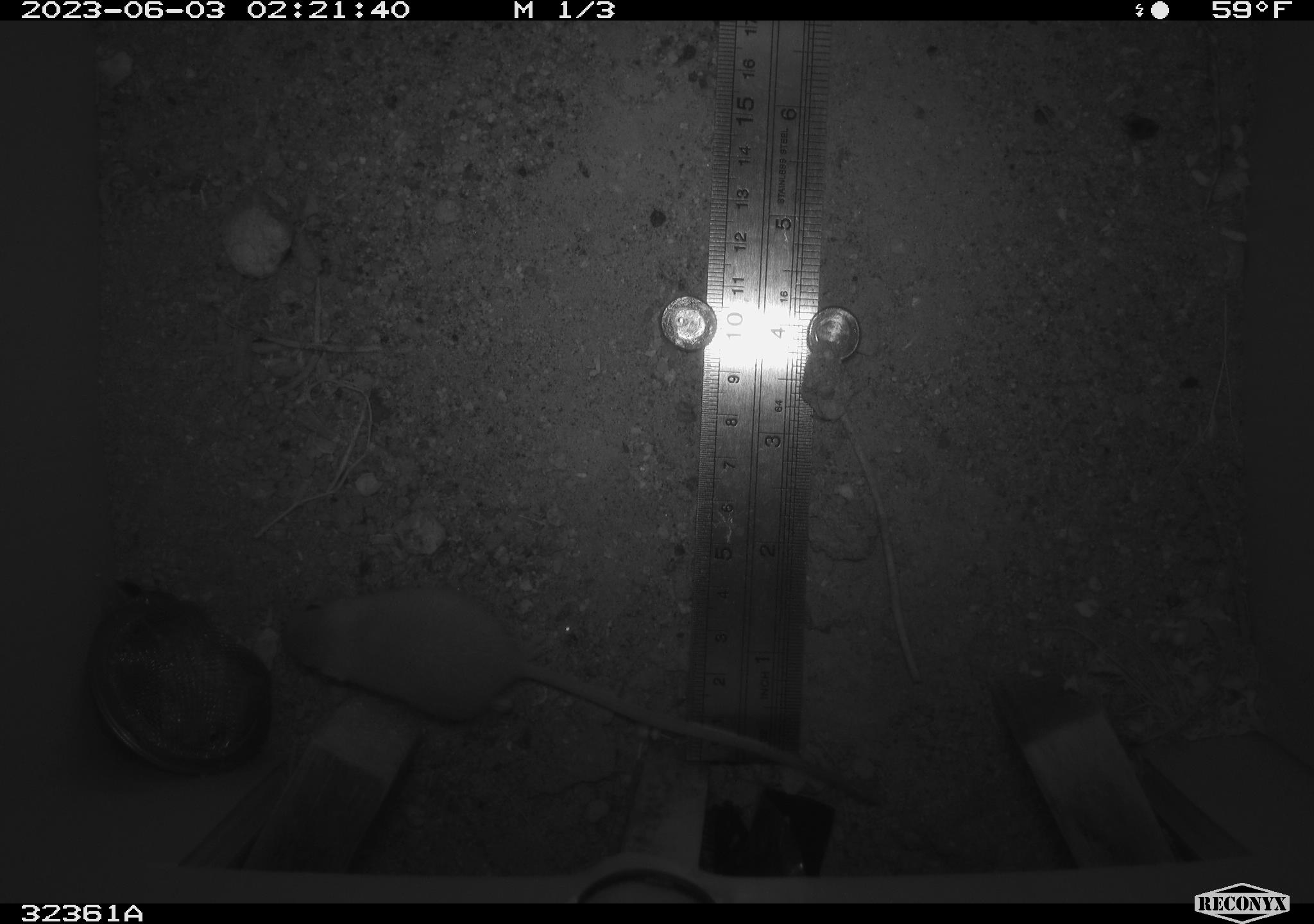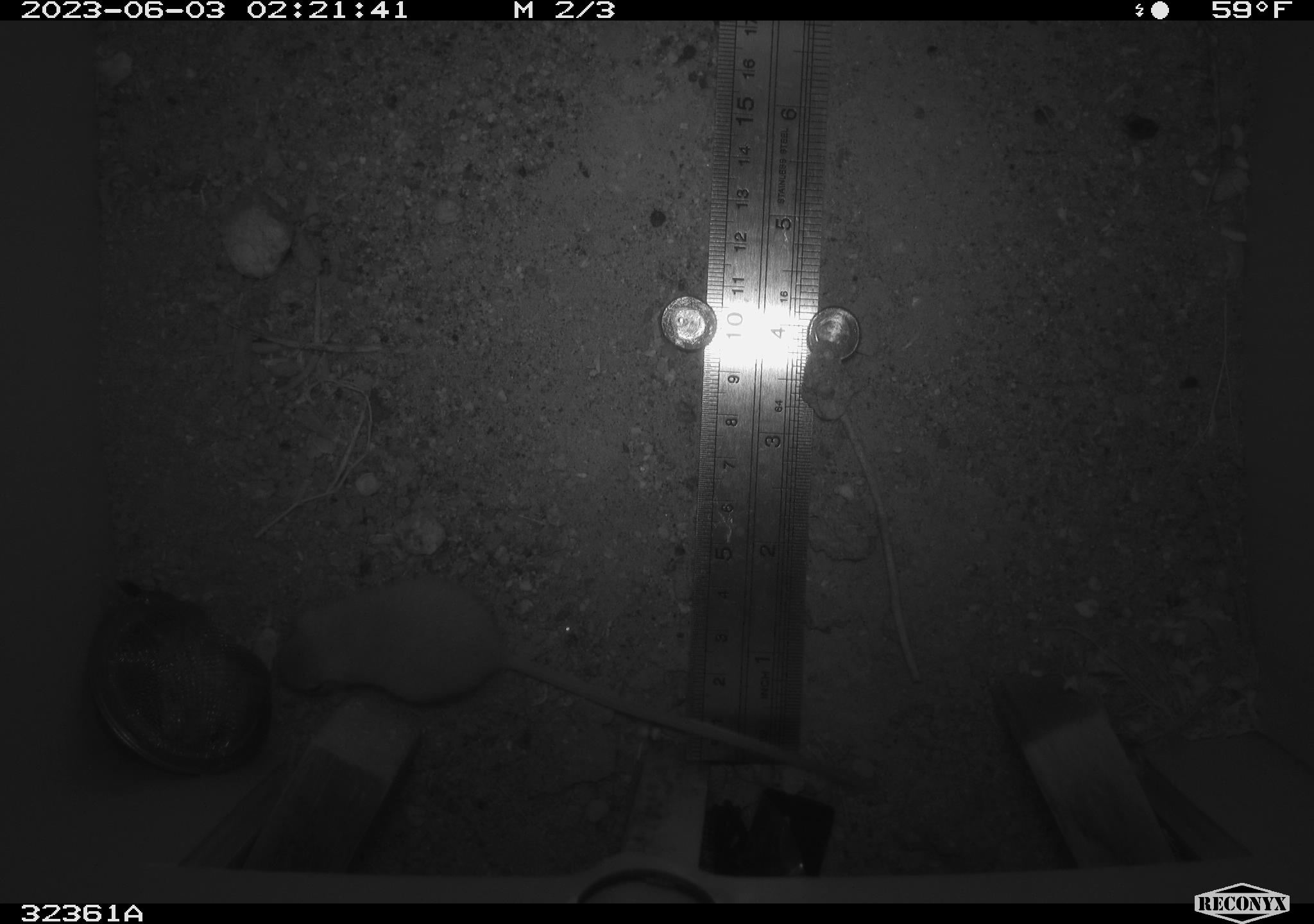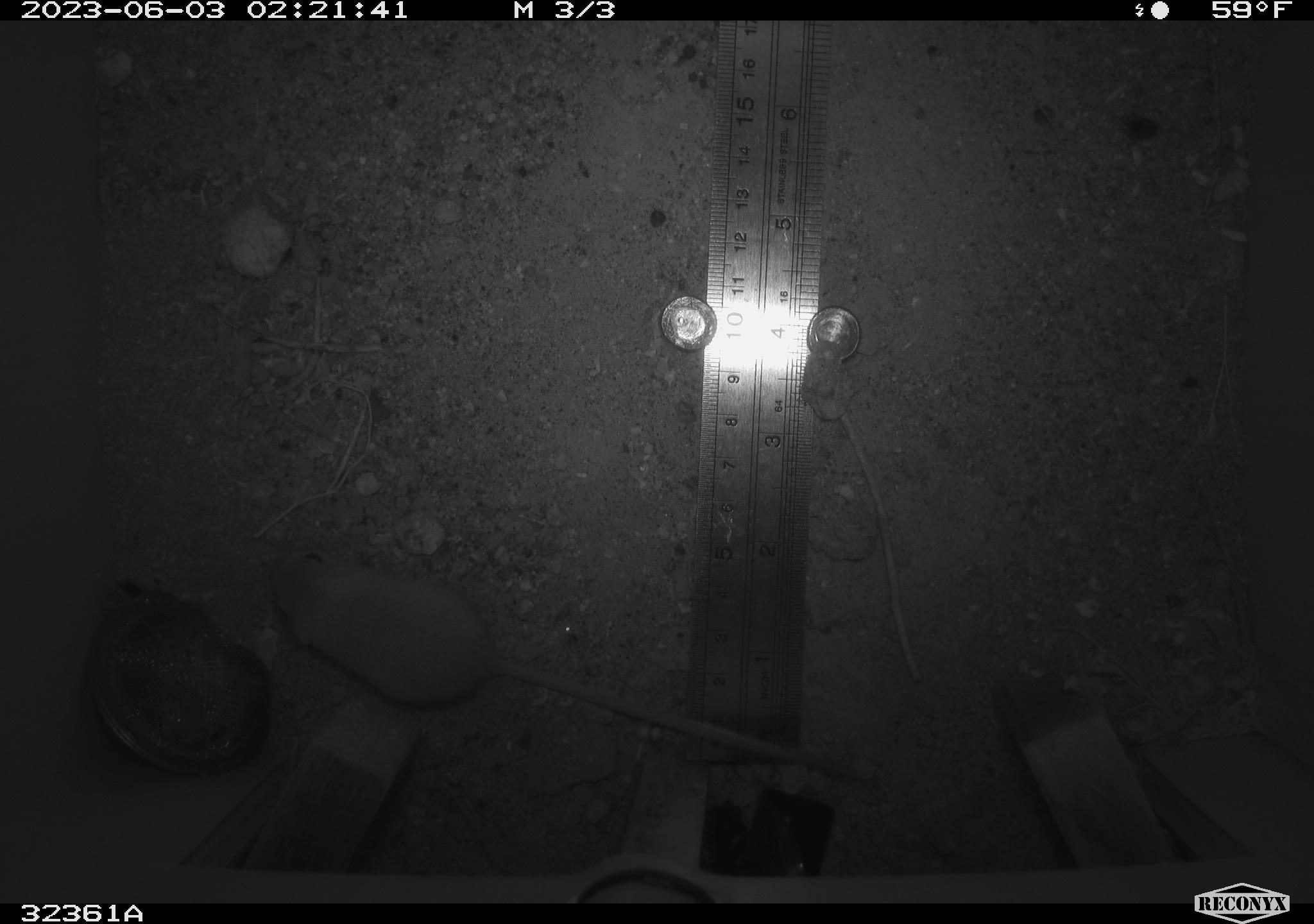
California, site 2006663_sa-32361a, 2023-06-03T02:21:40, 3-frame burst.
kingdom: Animalia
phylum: Chordata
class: Mammalia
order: Rodentia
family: Heteromyidae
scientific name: Heteromyidae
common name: kangaroo rats and pocket mice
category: heteromyidae family